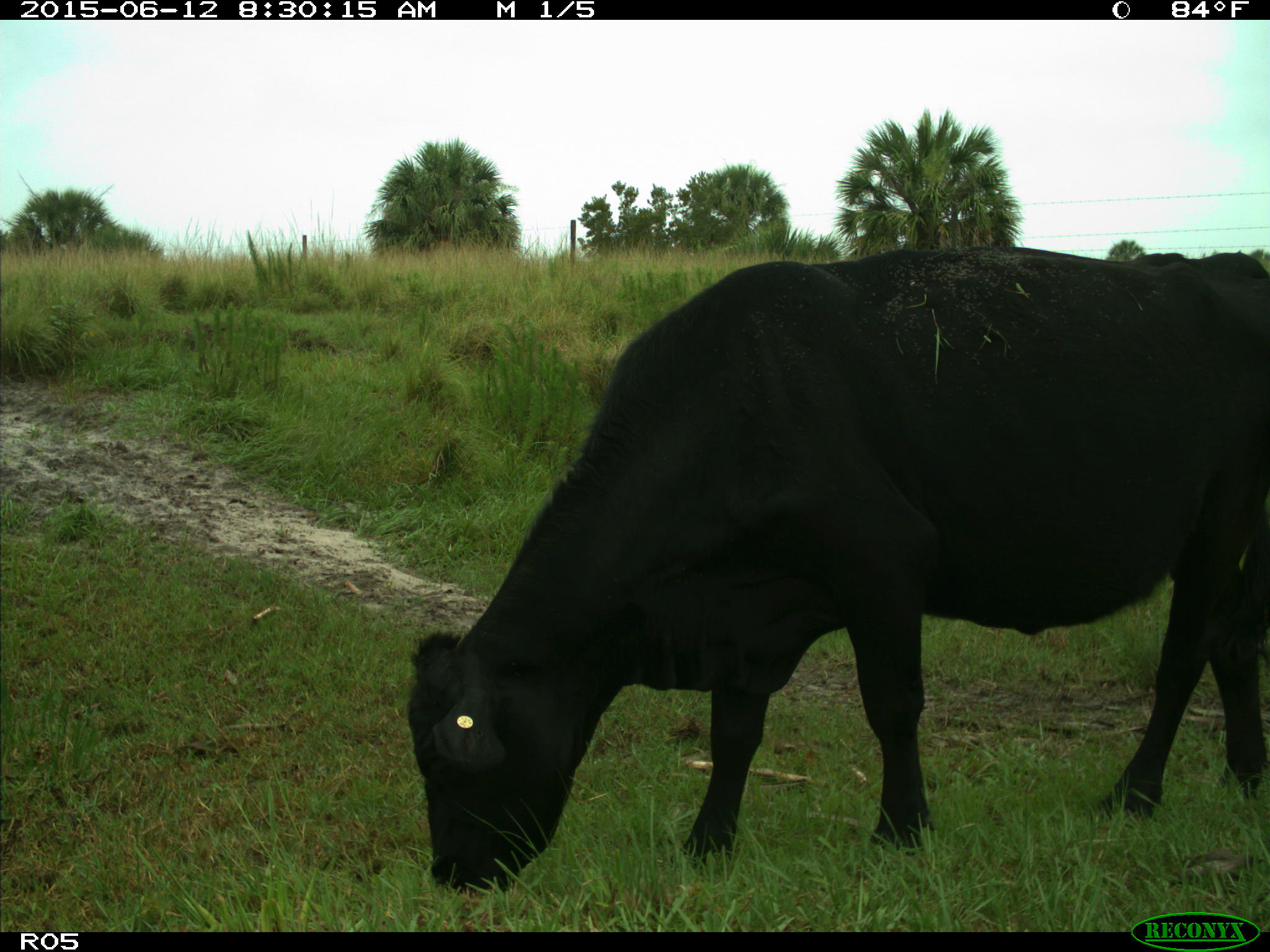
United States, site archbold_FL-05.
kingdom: Animalia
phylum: Chordata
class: Mammalia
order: Artiodactyla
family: Bovidae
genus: Bos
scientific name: Bos taurus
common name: domestic cow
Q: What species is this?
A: Bos taurus (domestic cow).